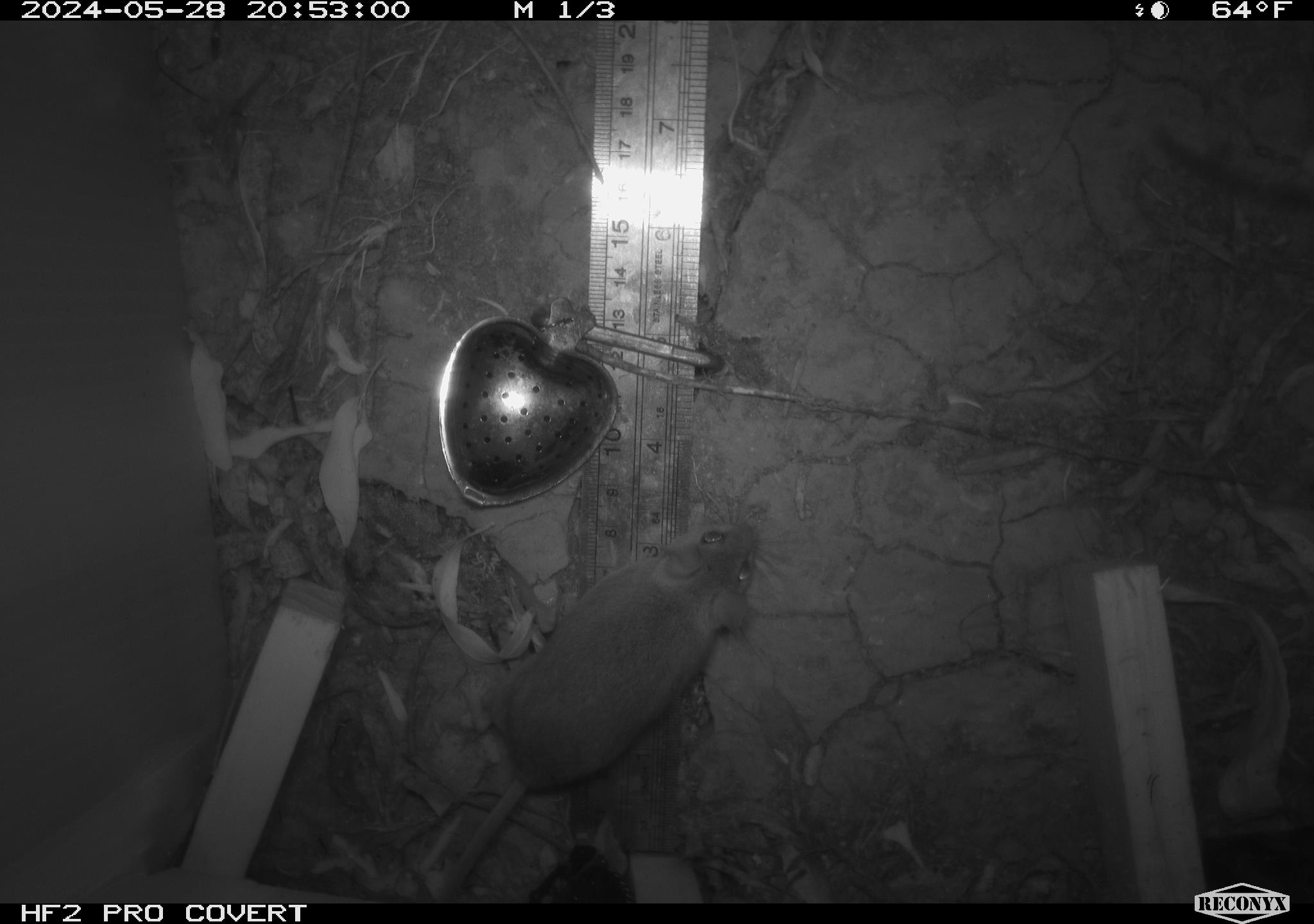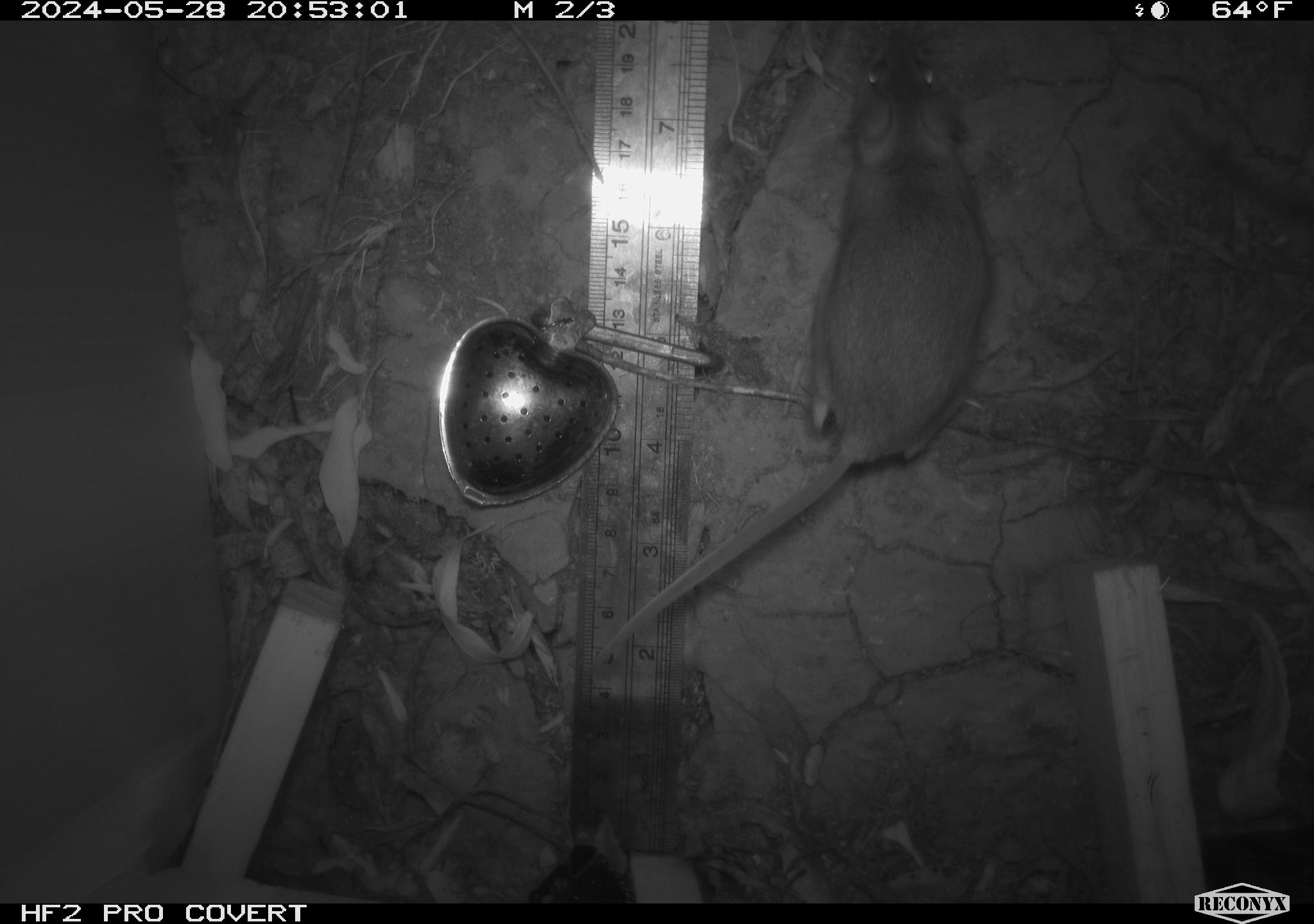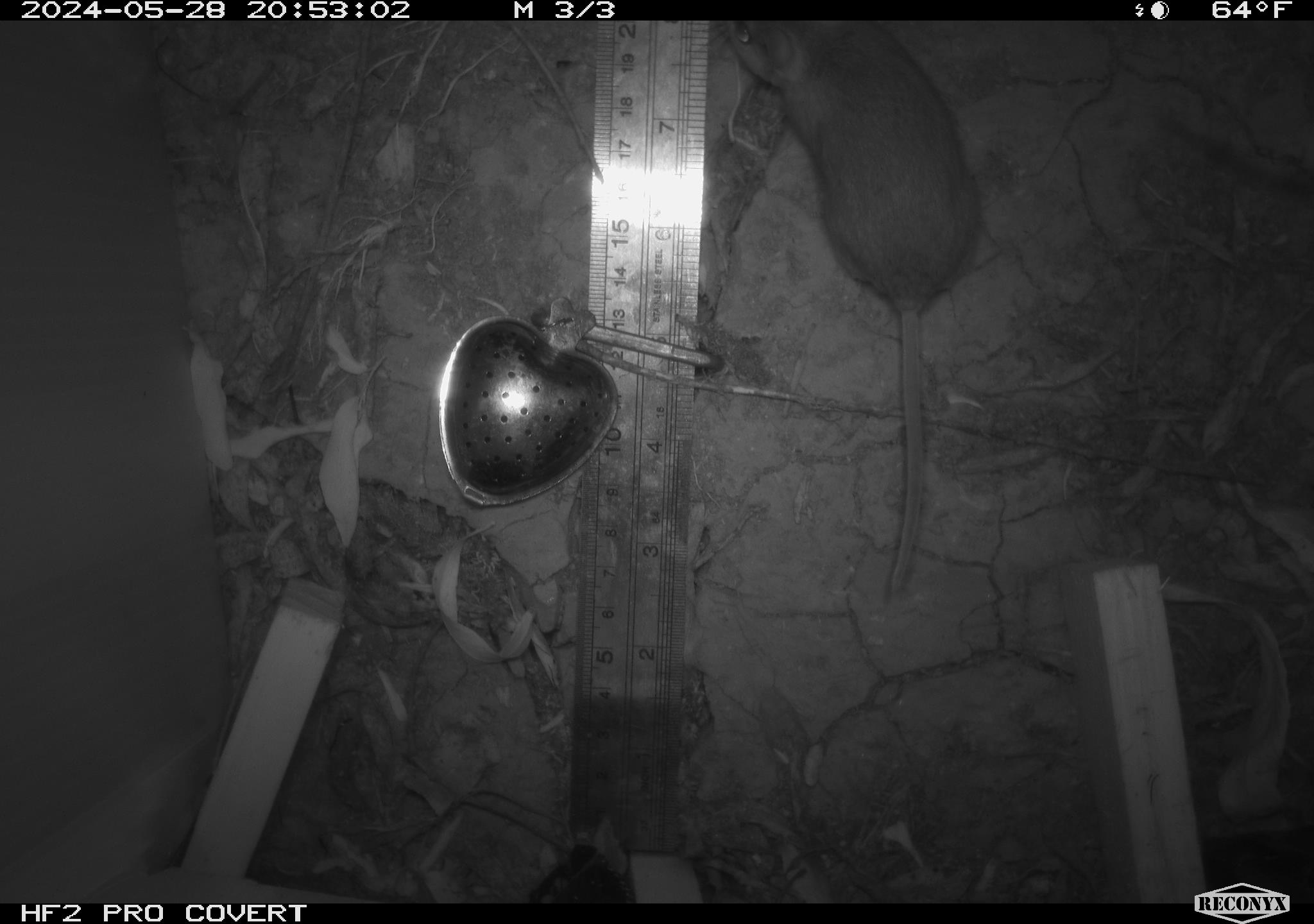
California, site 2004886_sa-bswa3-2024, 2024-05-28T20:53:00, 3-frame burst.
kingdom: Animalia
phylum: Chordata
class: Mammalia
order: Rodentia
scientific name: Rodentia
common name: mouse species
Mouse species (Rodentia).